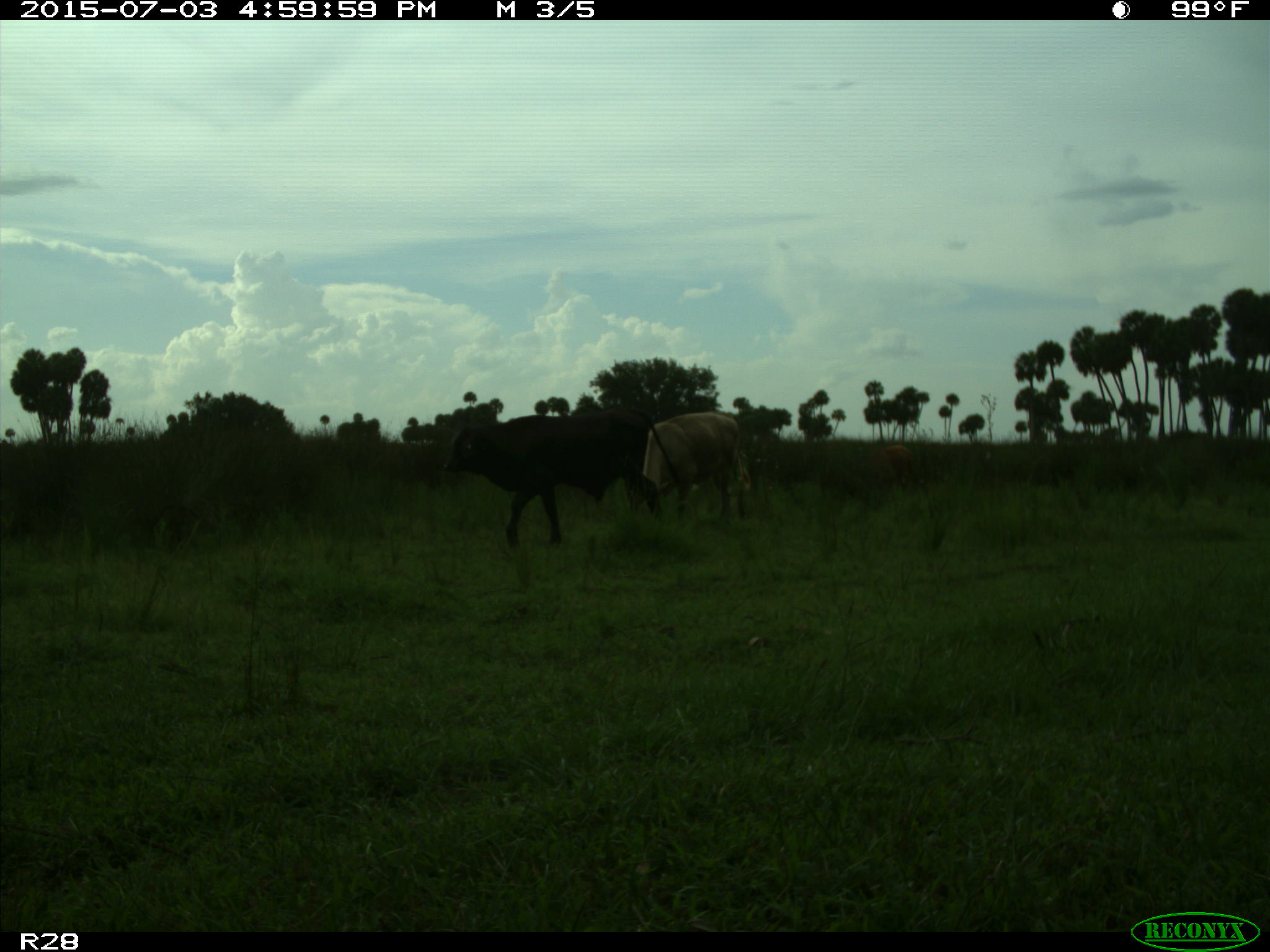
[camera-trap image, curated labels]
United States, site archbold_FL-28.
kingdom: Animalia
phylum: Chordata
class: Mammalia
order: Artiodactyla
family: Bovidae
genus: Bos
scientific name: Bos taurus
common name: domestic cow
Bos taurus (domestic cow).